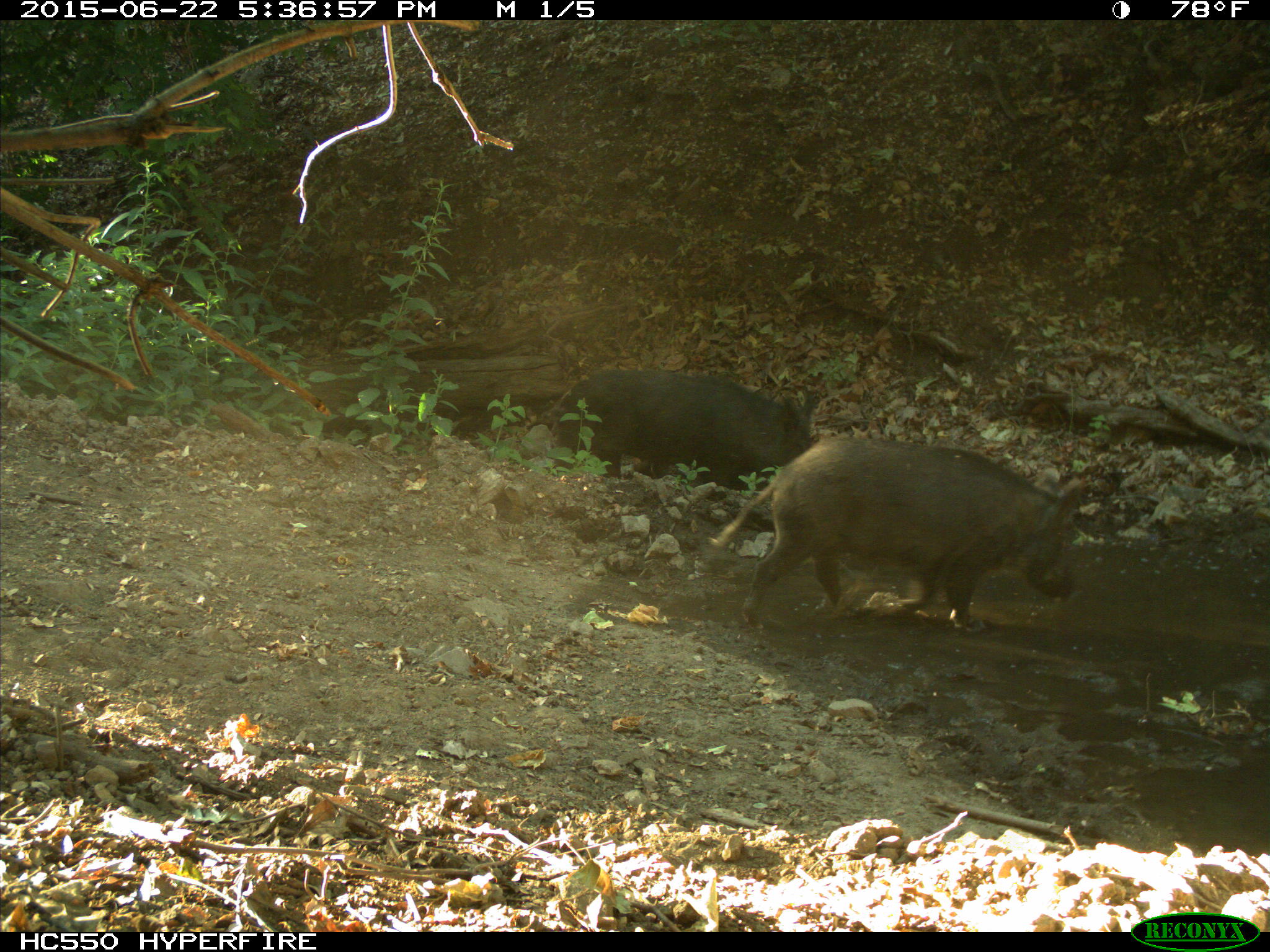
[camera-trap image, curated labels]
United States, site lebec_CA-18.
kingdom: Animalia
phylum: Chordata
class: Mammalia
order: Artiodactyla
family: Suidae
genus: Sus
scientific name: Sus scrofa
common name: wild boar